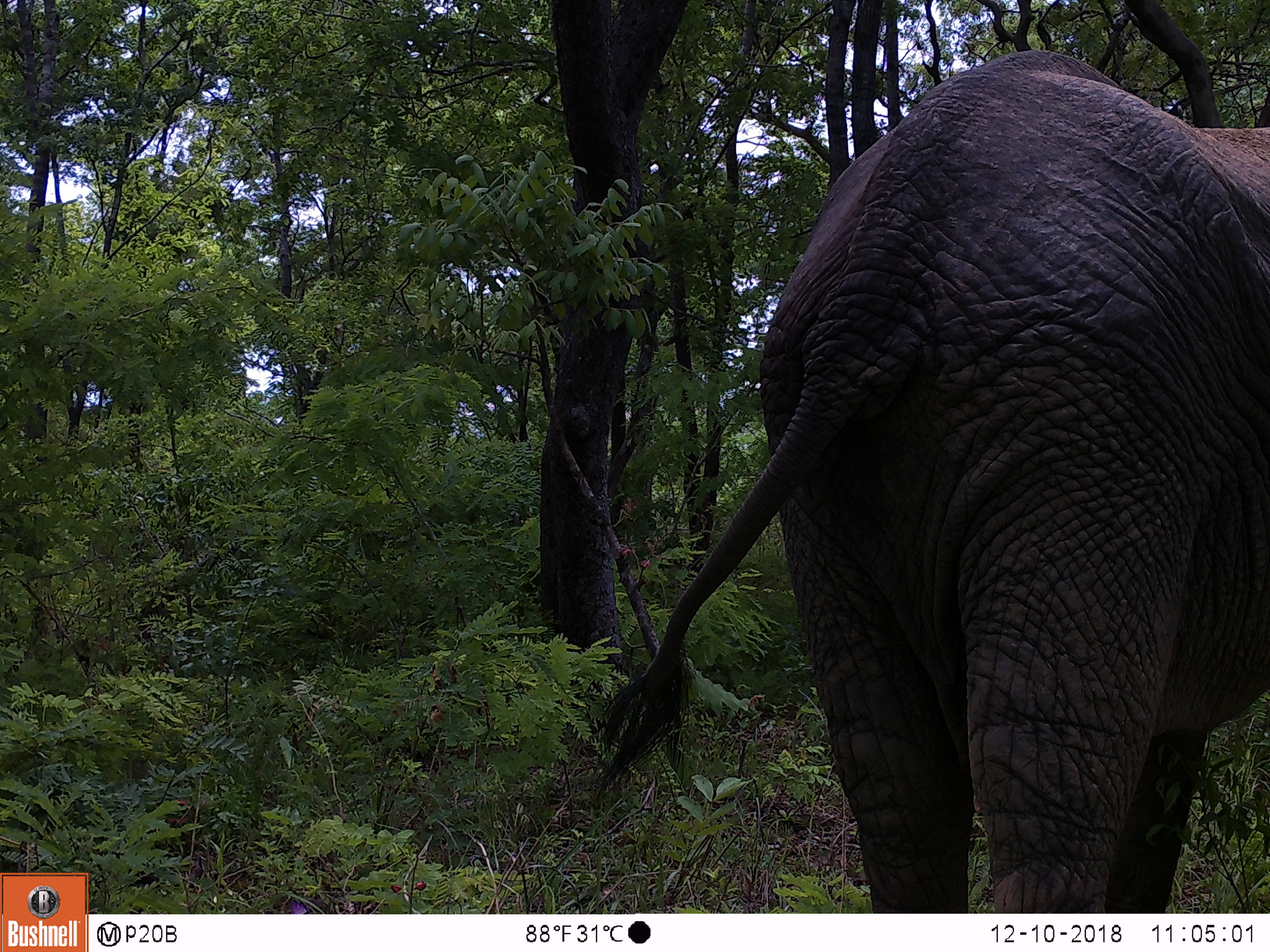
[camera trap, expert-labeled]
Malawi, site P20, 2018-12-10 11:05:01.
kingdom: Animalia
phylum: Chordata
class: Mammalia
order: Proboscidea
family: Elephantidae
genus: Loxodonta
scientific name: Loxodonta africana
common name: african savanna elephant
African savanna elephant (Loxodonta africana), count 1.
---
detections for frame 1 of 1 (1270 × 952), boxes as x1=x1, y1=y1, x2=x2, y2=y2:
african savanna elephant: x1=582, y1=85, x2=1266, y2=807